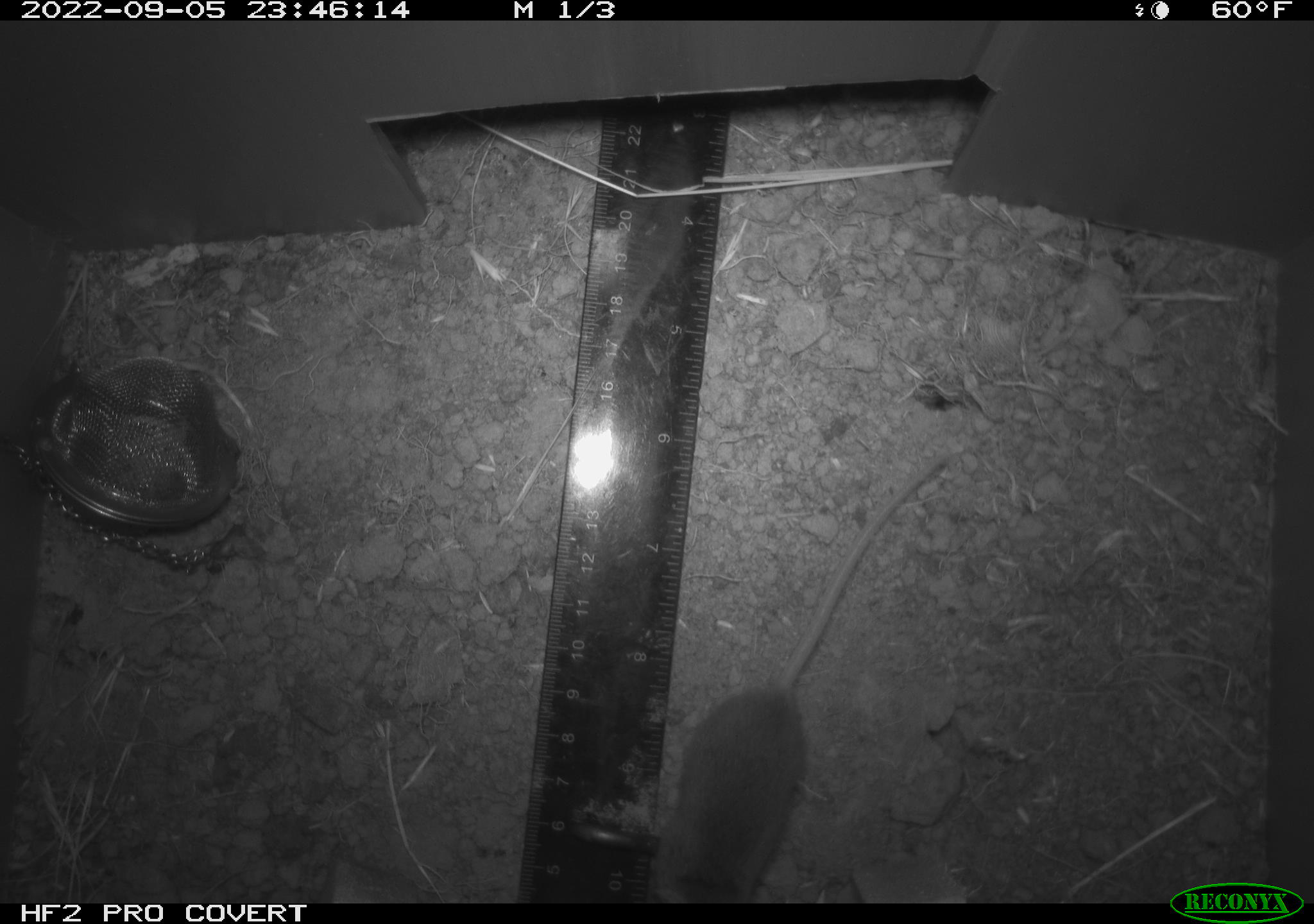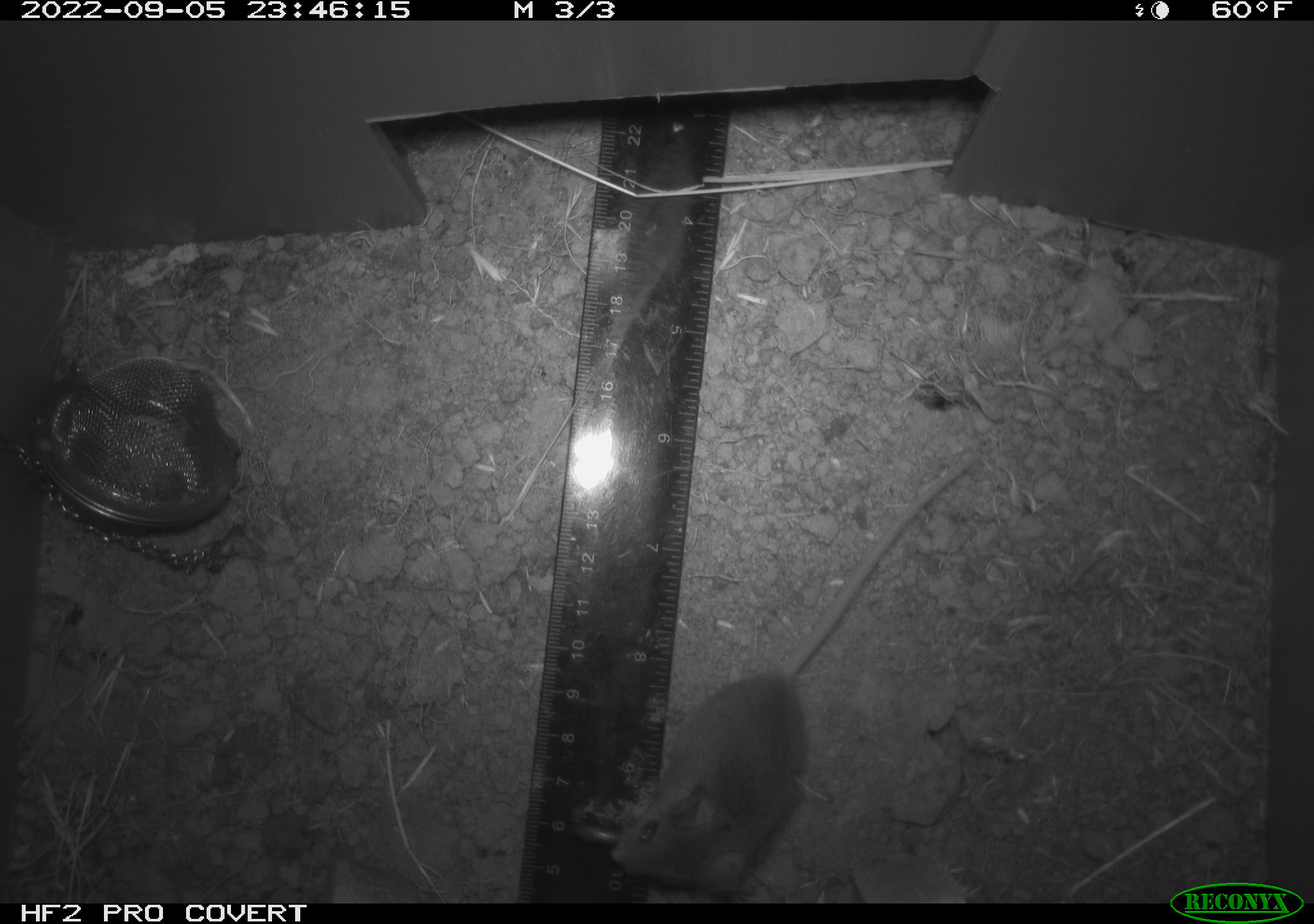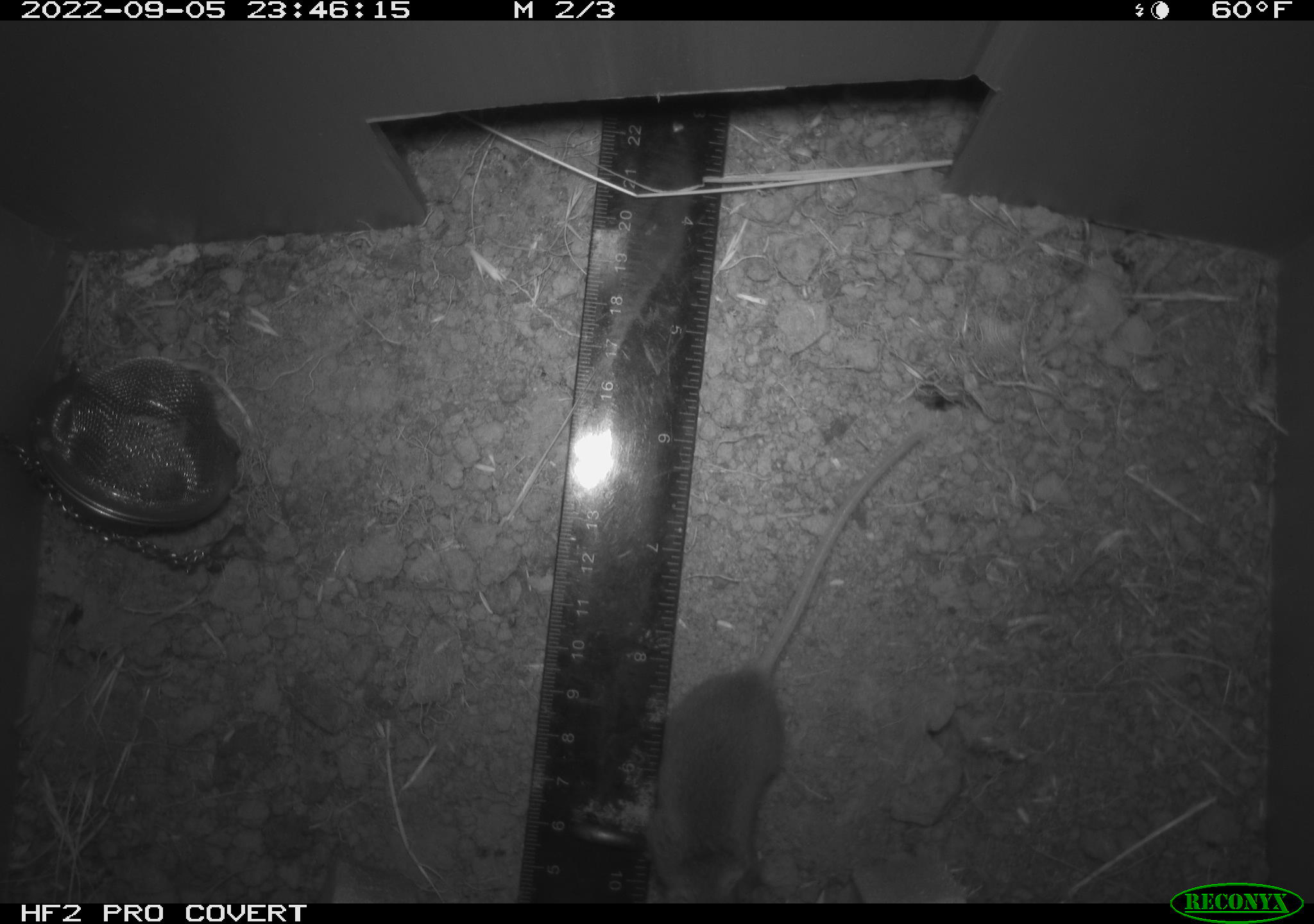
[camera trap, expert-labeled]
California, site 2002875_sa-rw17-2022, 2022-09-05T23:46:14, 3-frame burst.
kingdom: Animalia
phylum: Chordata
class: Mammalia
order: Rodentia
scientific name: Rodentia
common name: mouse species